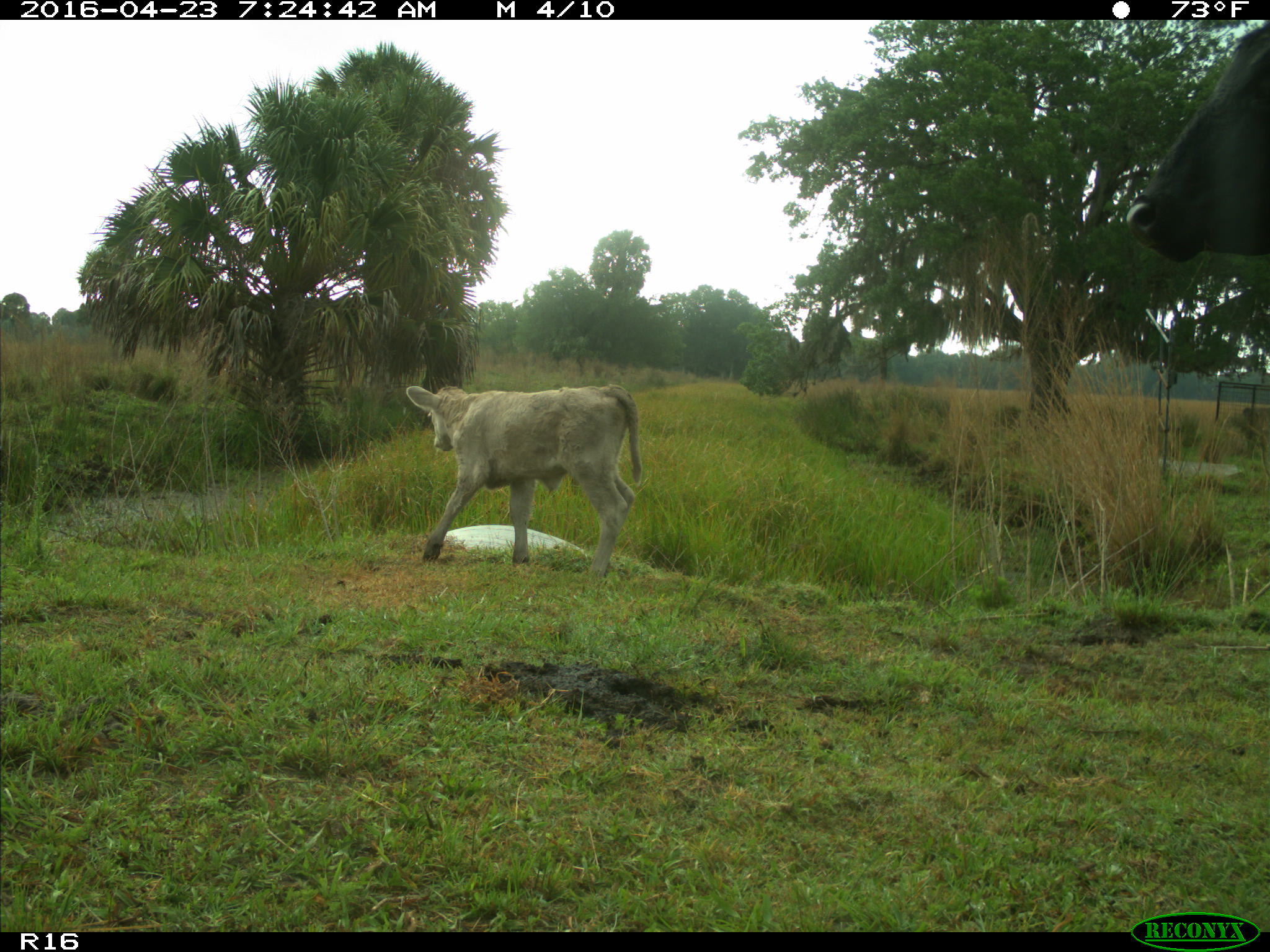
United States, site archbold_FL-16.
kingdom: Animalia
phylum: Chordata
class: Mammalia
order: Artiodactyla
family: Bovidae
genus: Bos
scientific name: Bos taurus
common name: domestic cow